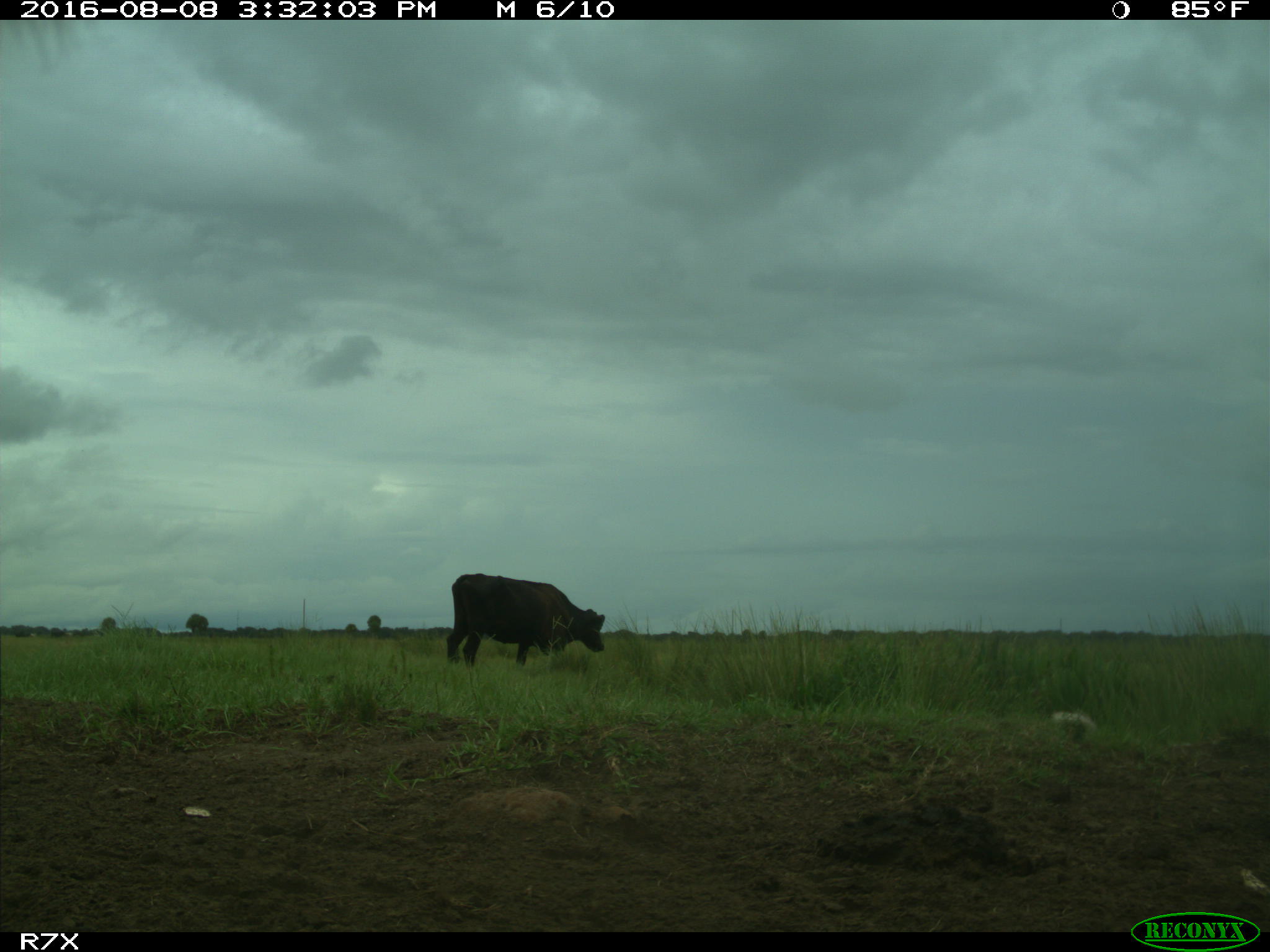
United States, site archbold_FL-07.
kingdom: Animalia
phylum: Chordata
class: Mammalia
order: Artiodactyla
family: Bovidae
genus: Bos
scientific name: Bos taurus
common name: domestic cow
Bos taurus (domestic cow).